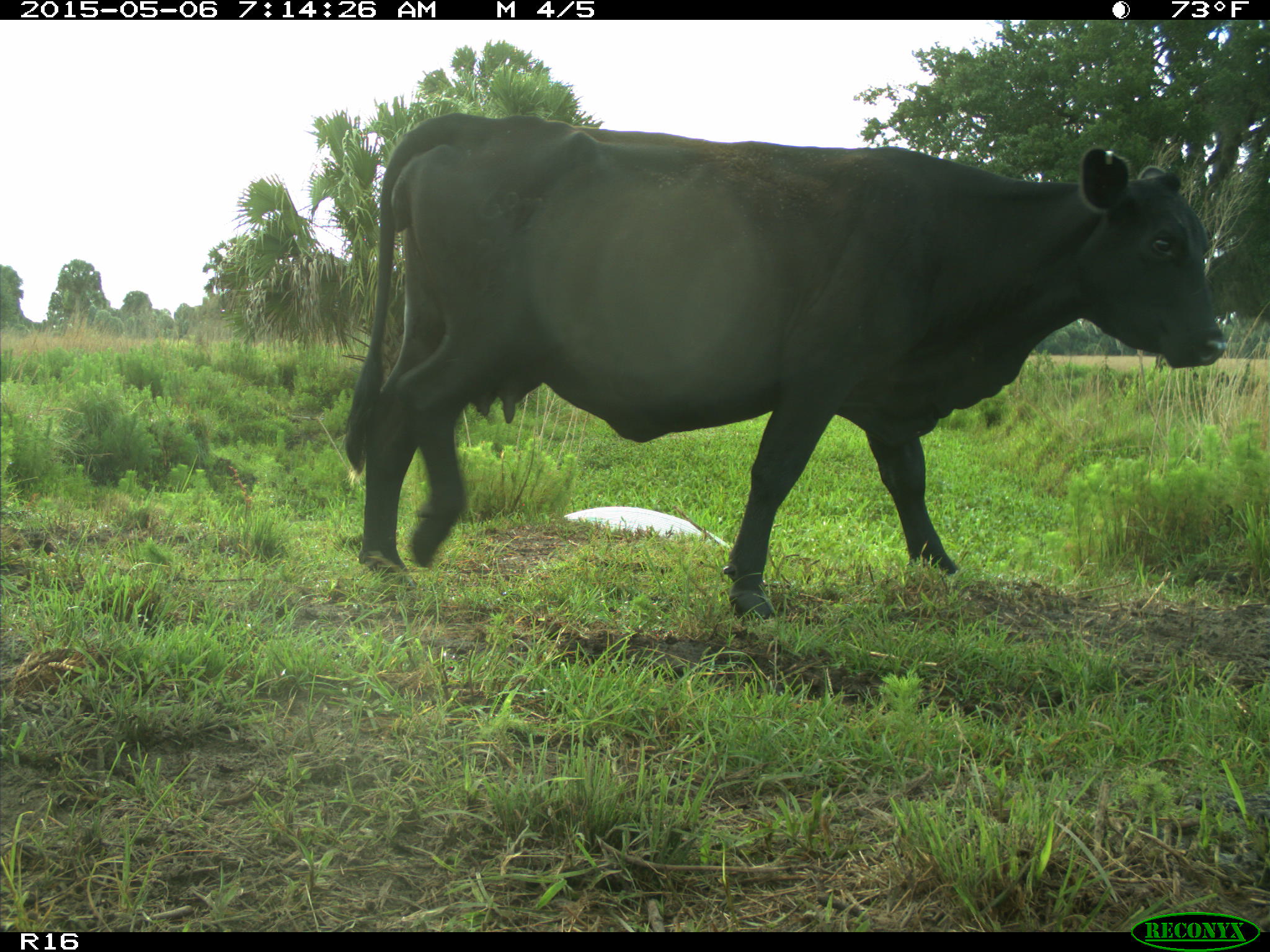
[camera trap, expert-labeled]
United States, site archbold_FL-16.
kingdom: Animalia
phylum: Chordata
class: Mammalia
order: Artiodactyla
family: Bovidae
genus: Bos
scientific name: Bos taurus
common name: domestic cow